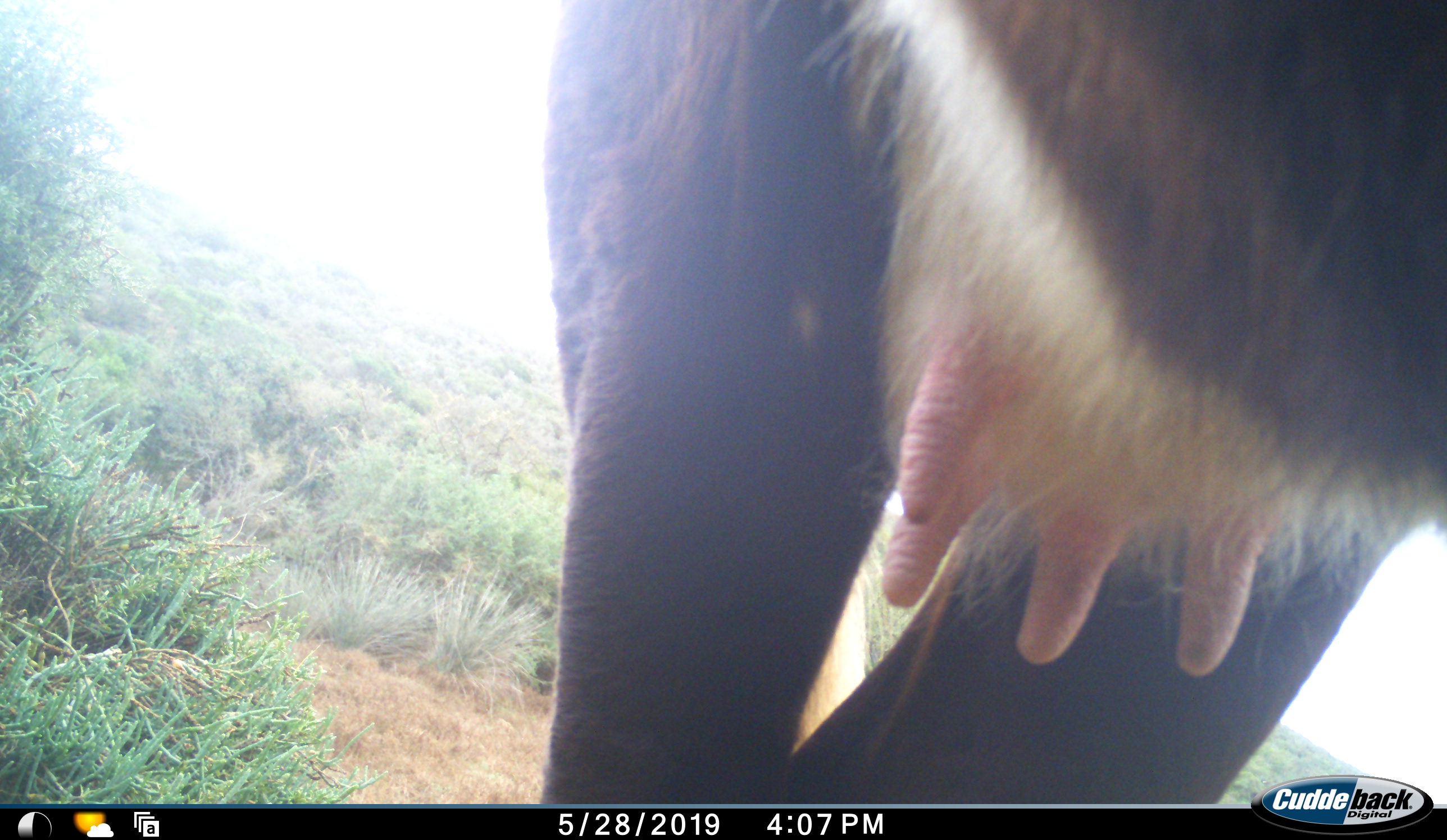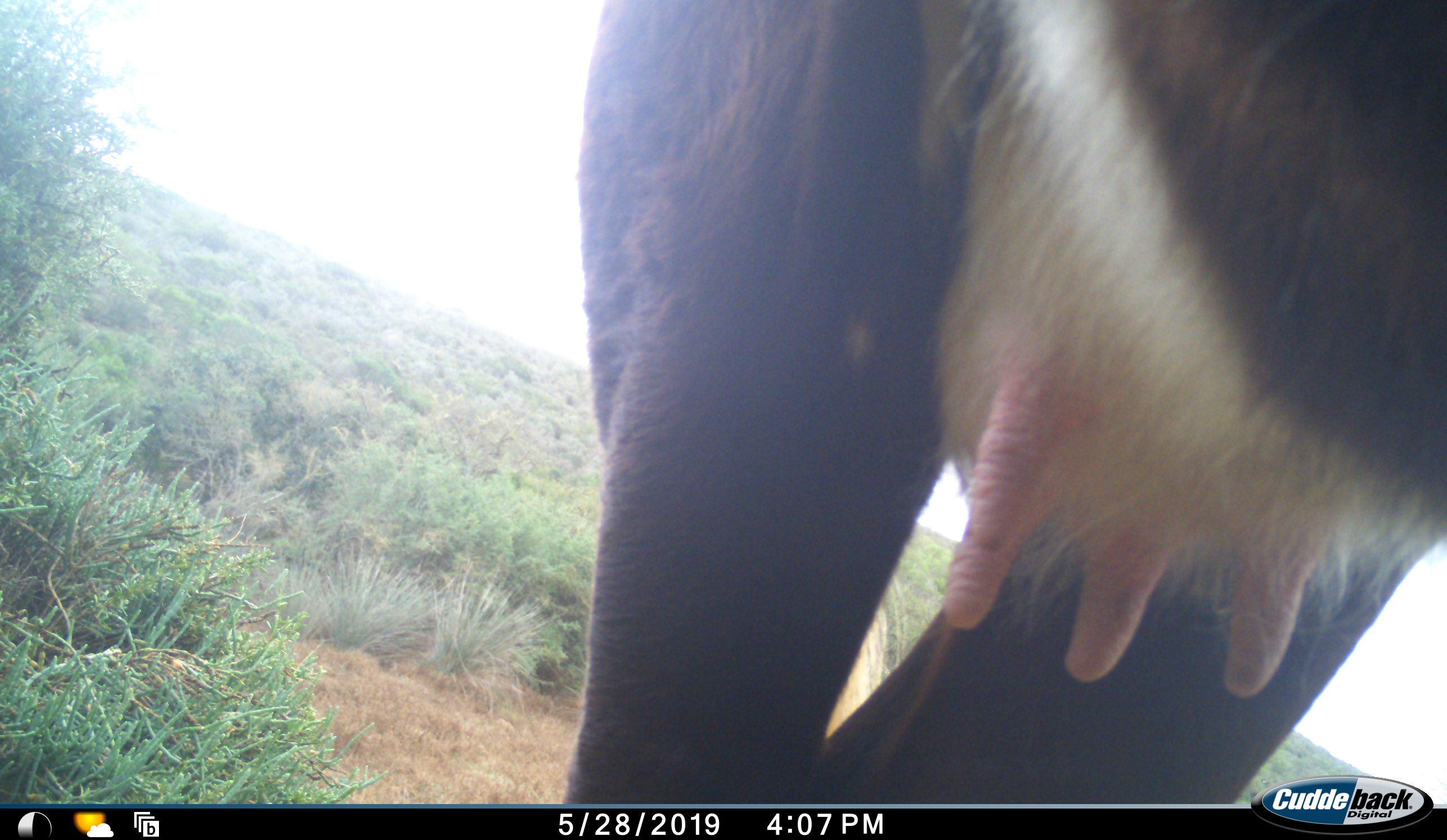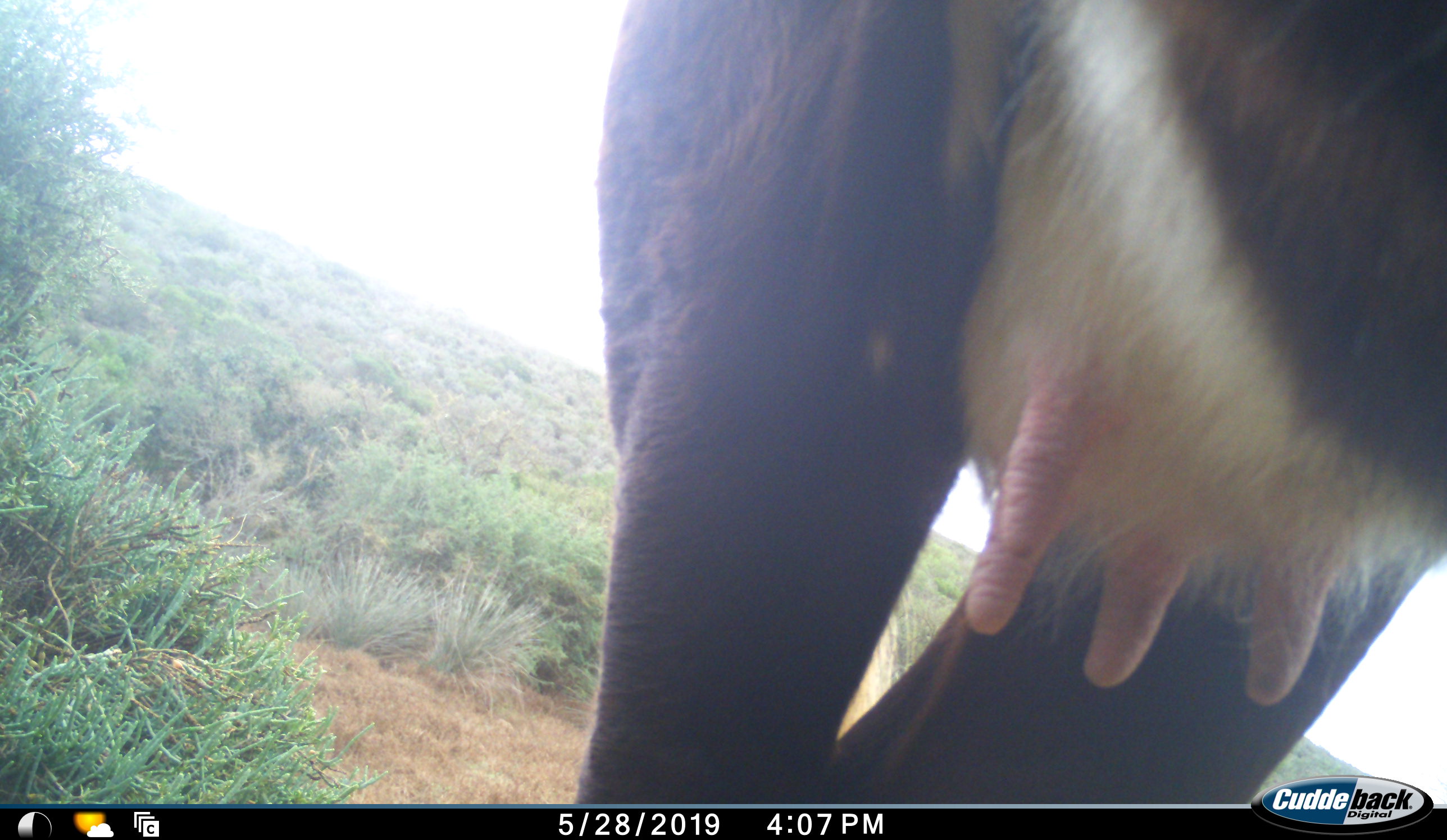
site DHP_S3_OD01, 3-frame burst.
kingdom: Animalia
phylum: Chordata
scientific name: Vertebrata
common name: domestic animal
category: domesticanimal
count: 1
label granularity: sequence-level